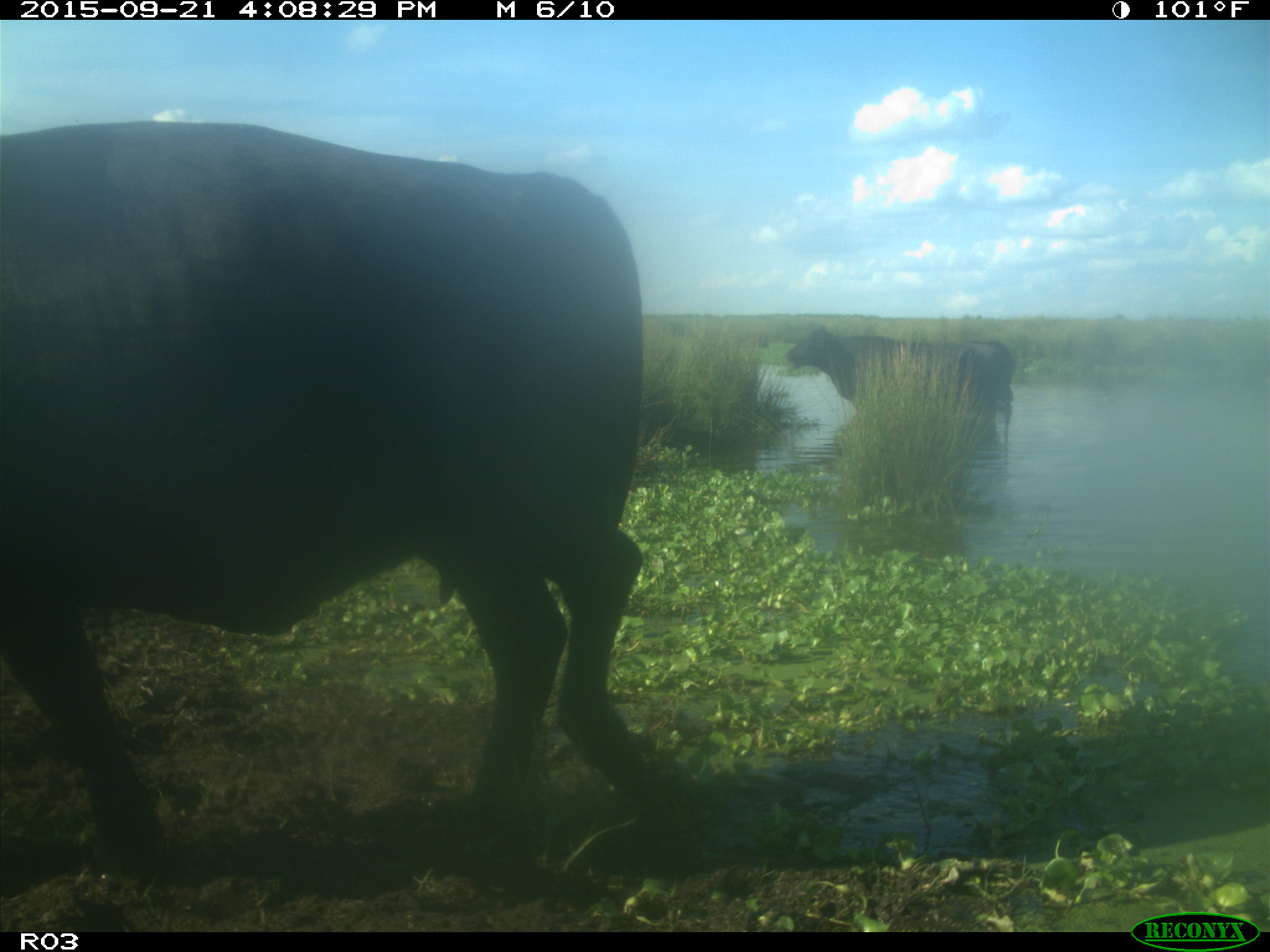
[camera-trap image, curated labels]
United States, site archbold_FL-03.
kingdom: Animalia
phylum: Chordata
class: Mammalia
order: Artiodactyla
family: Bovidae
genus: Bos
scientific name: Bos taurus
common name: domestic cow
Bos taurus (domestic cow).